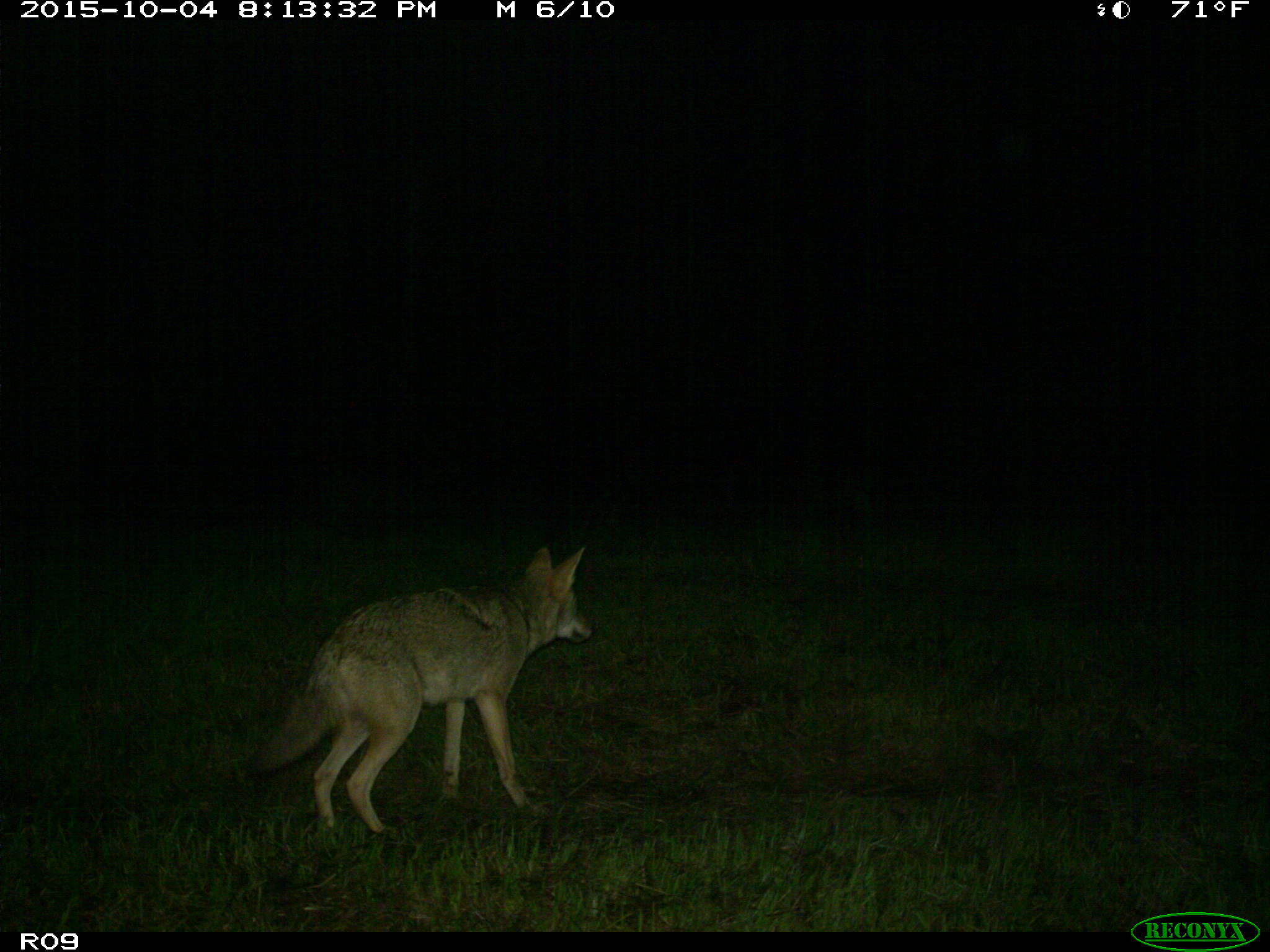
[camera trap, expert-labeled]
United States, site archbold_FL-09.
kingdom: Animalia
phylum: Chordata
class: Mammalia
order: Carnivora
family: Canidae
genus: Canis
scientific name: Canis latrans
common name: coyote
Canis latrans (coyote).